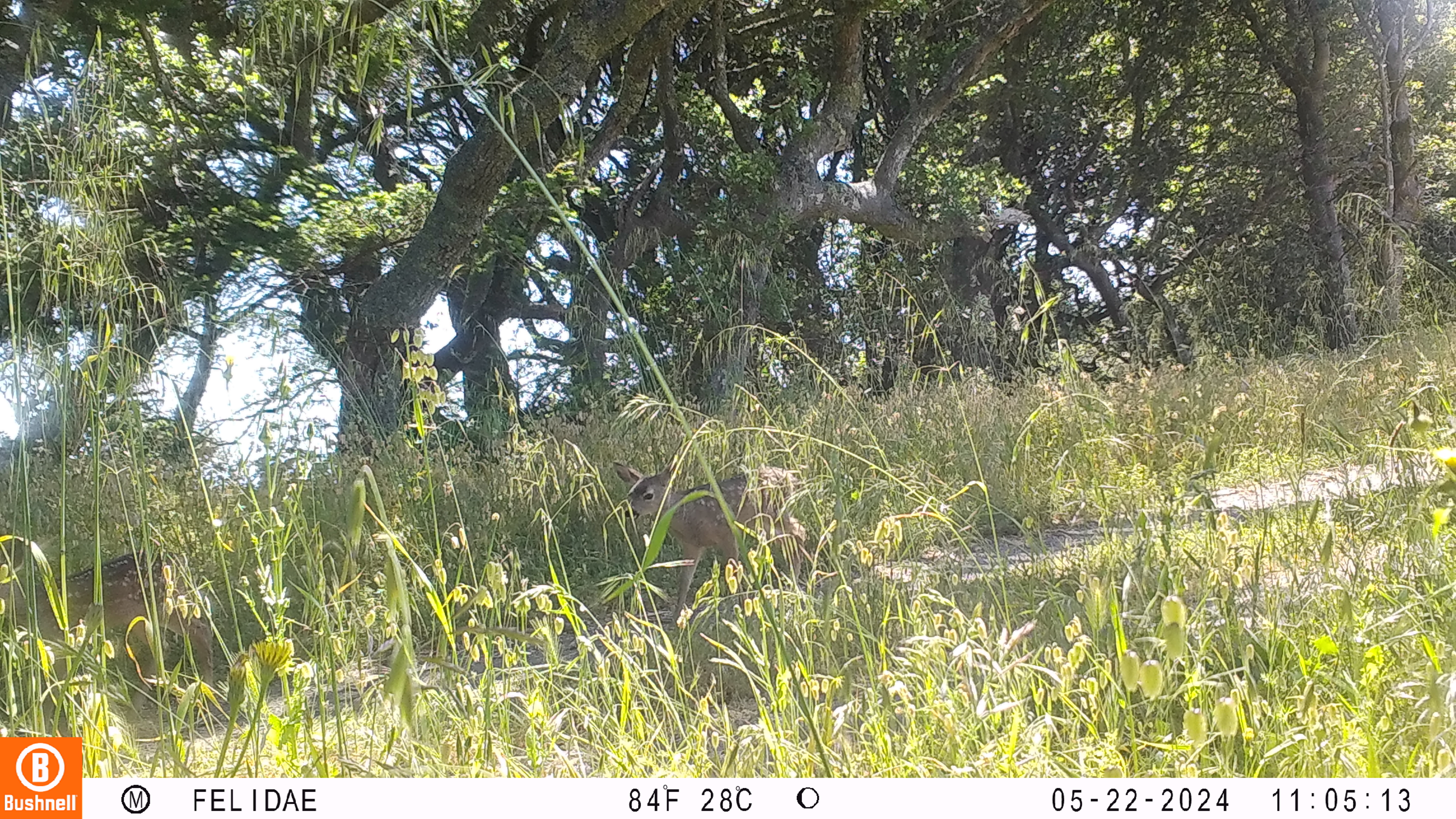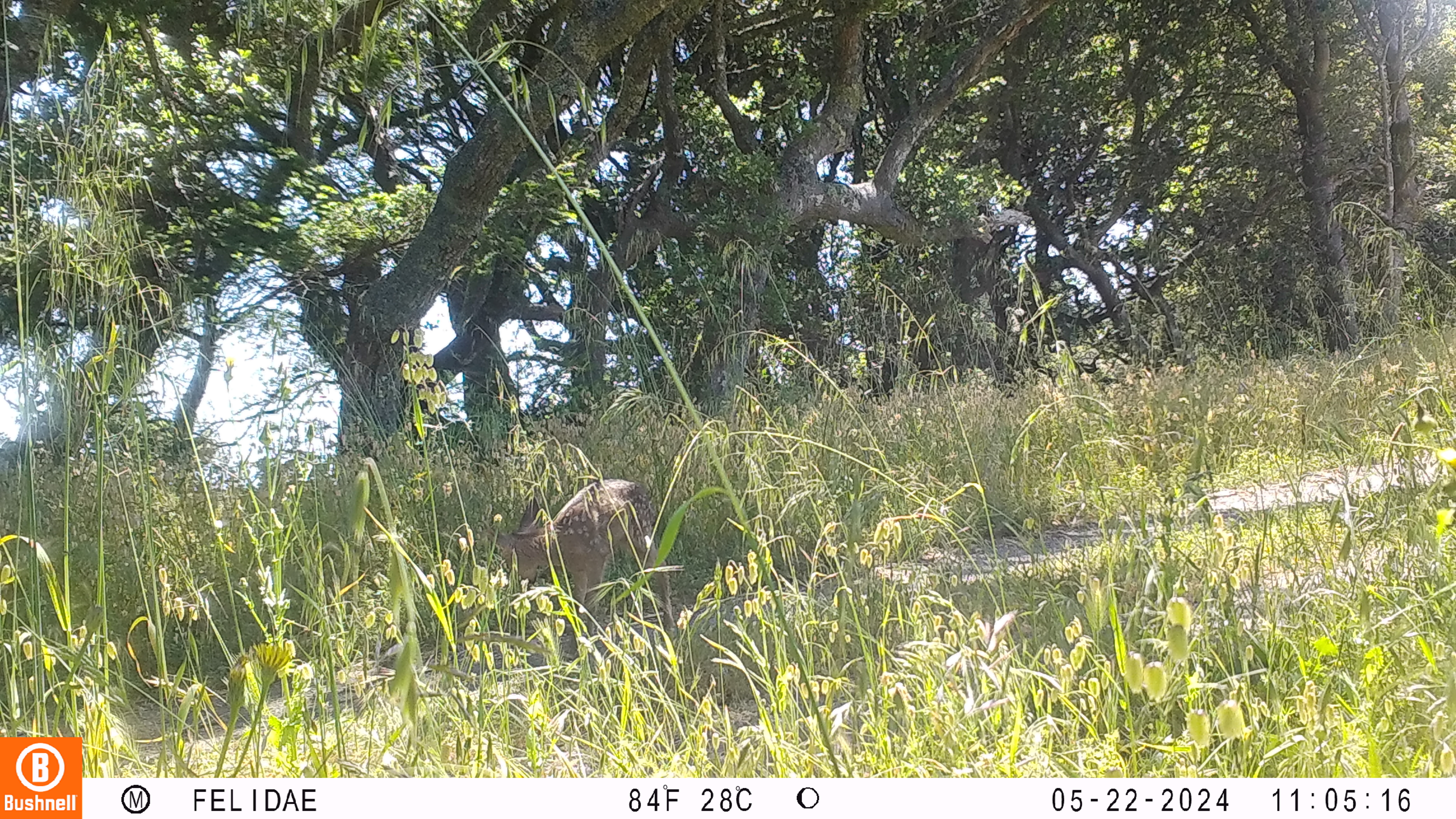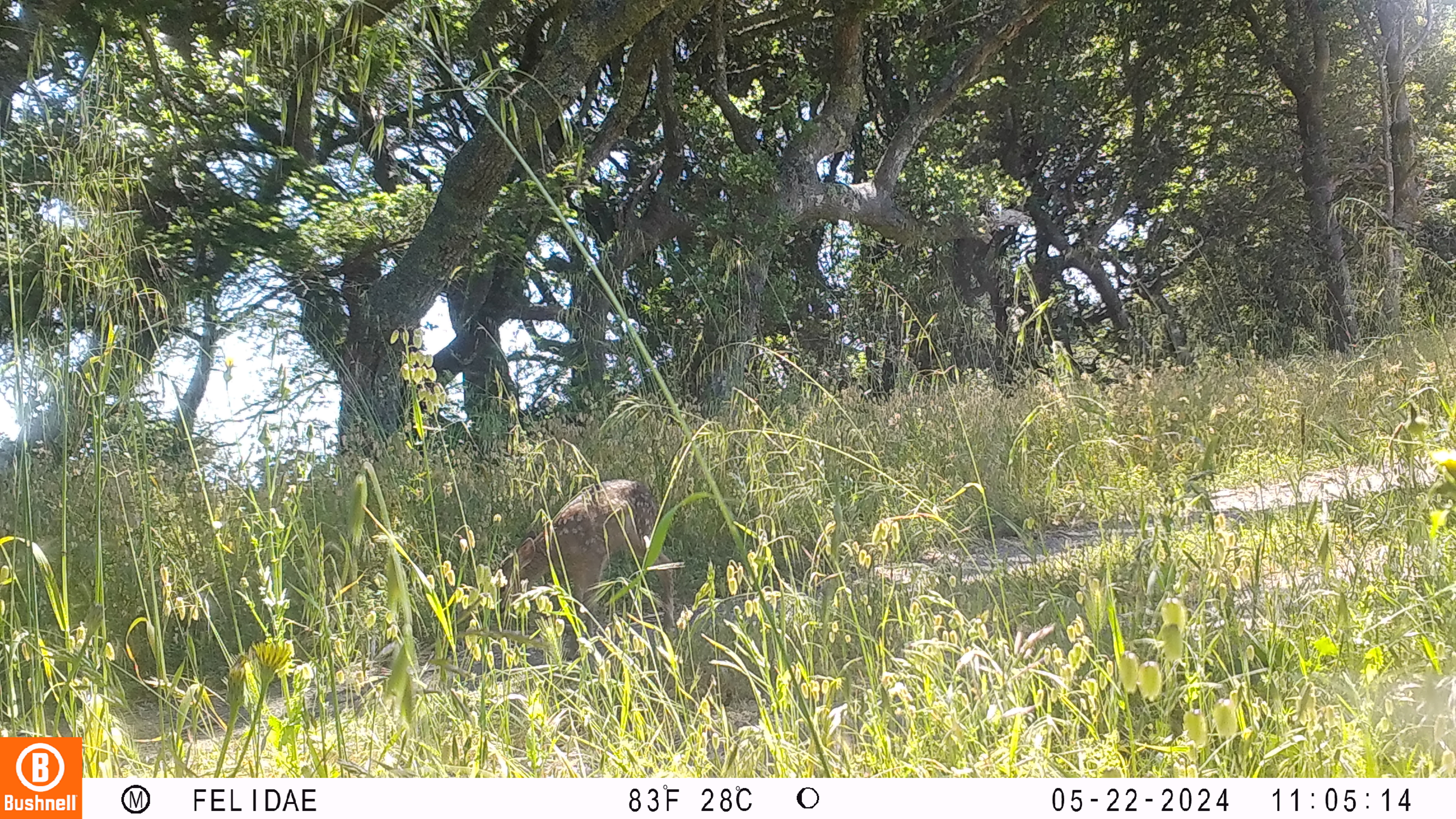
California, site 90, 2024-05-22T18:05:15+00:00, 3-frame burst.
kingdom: Animalia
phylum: Chordata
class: Mammalia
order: Artiodactyla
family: Cervidae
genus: Odocoileus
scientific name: Odocoileus hemionus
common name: mule deer